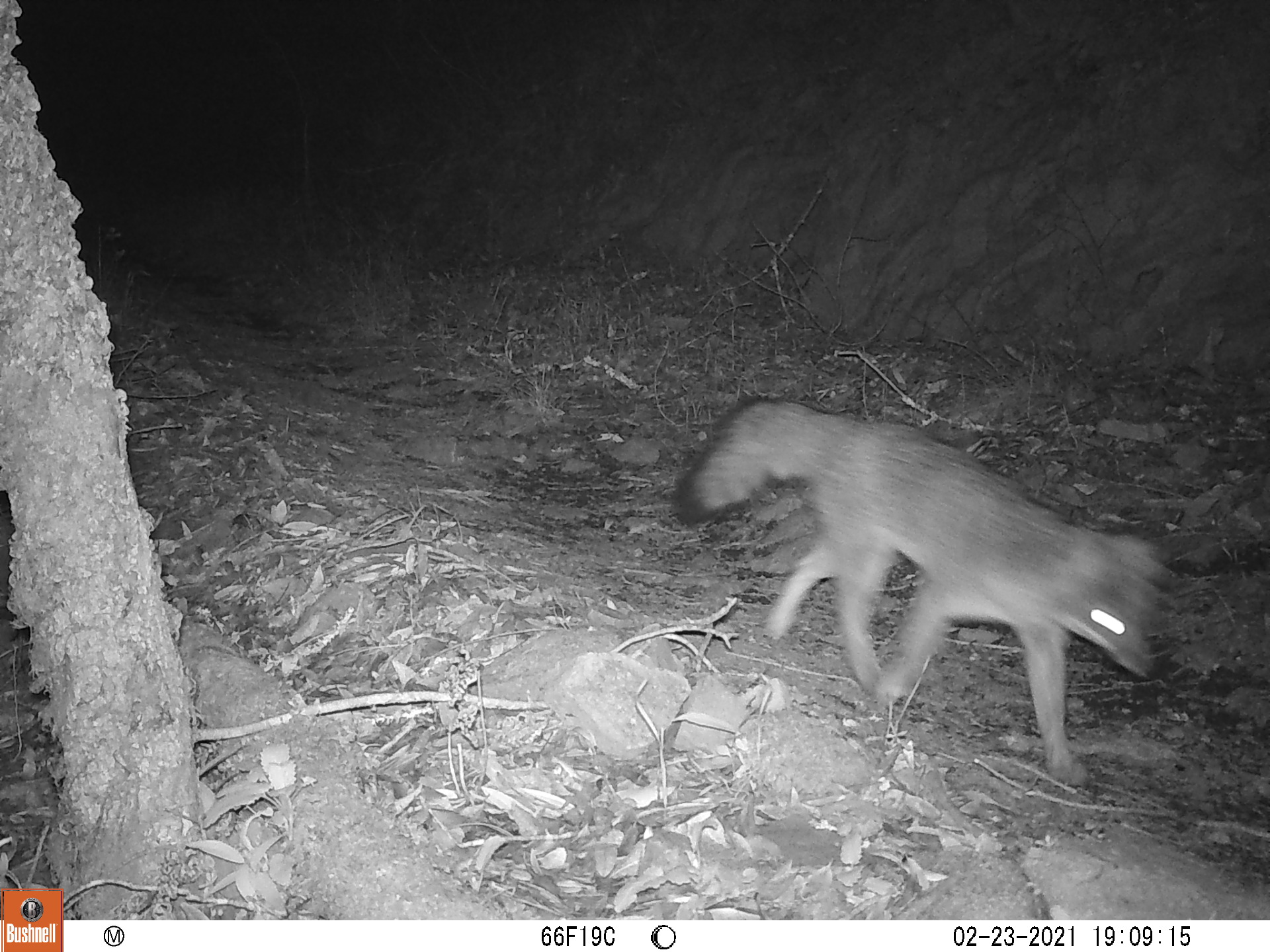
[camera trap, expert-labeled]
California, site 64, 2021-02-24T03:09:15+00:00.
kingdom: Animalia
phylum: Chordata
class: Mammalia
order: Carnivora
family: Canidae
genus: Urocyon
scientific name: Urocyon cinereoargenteus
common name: gray fox